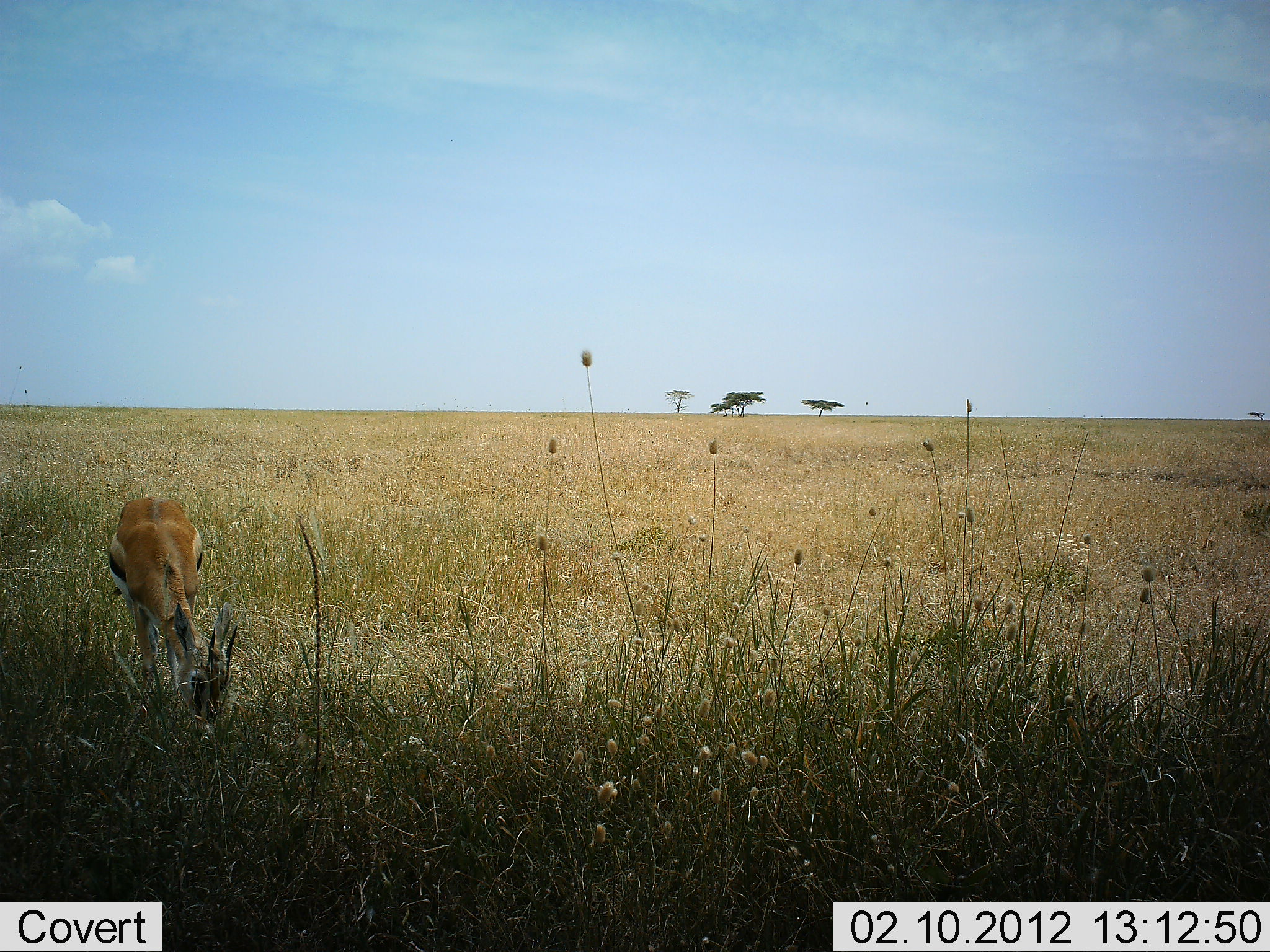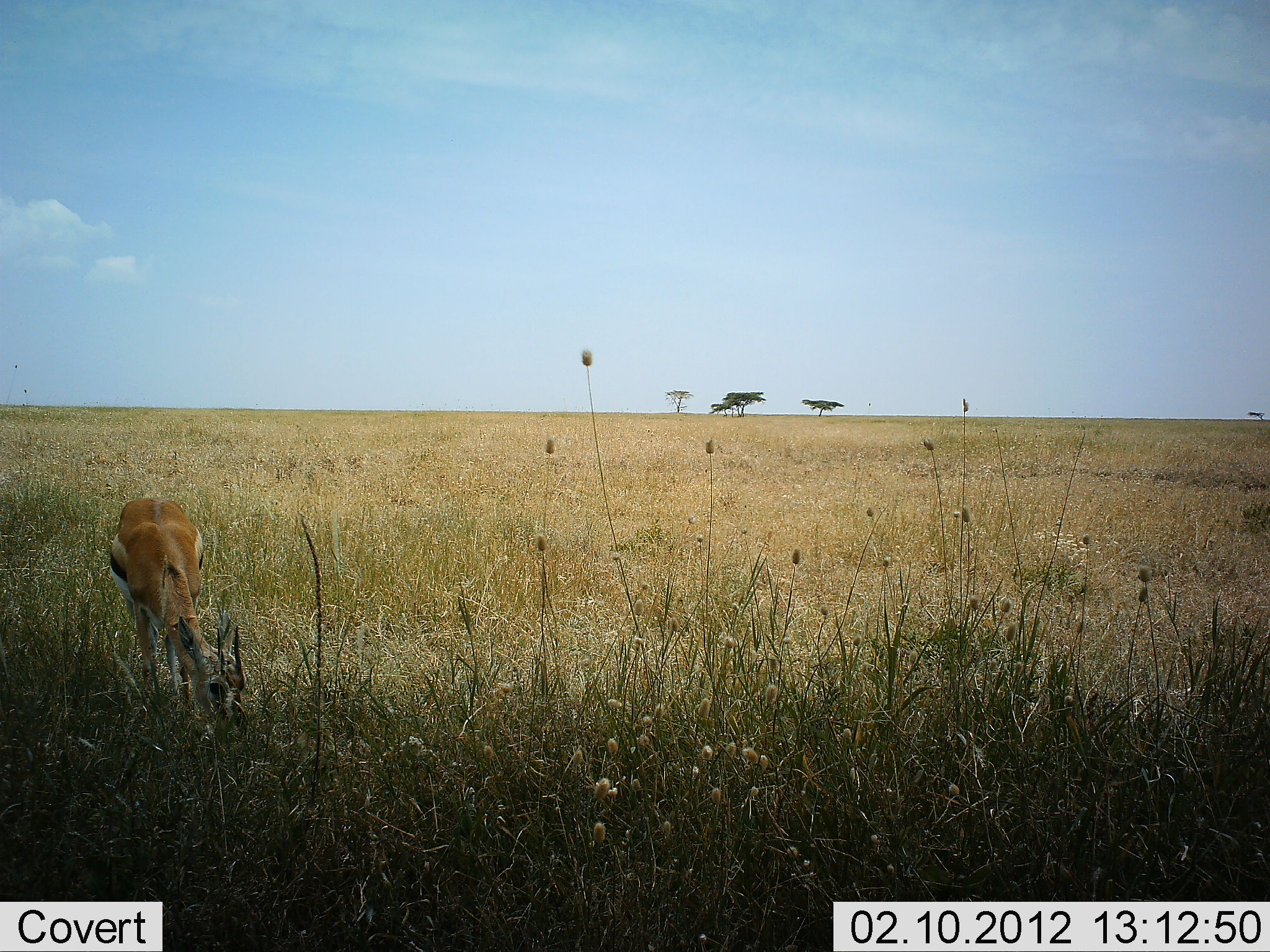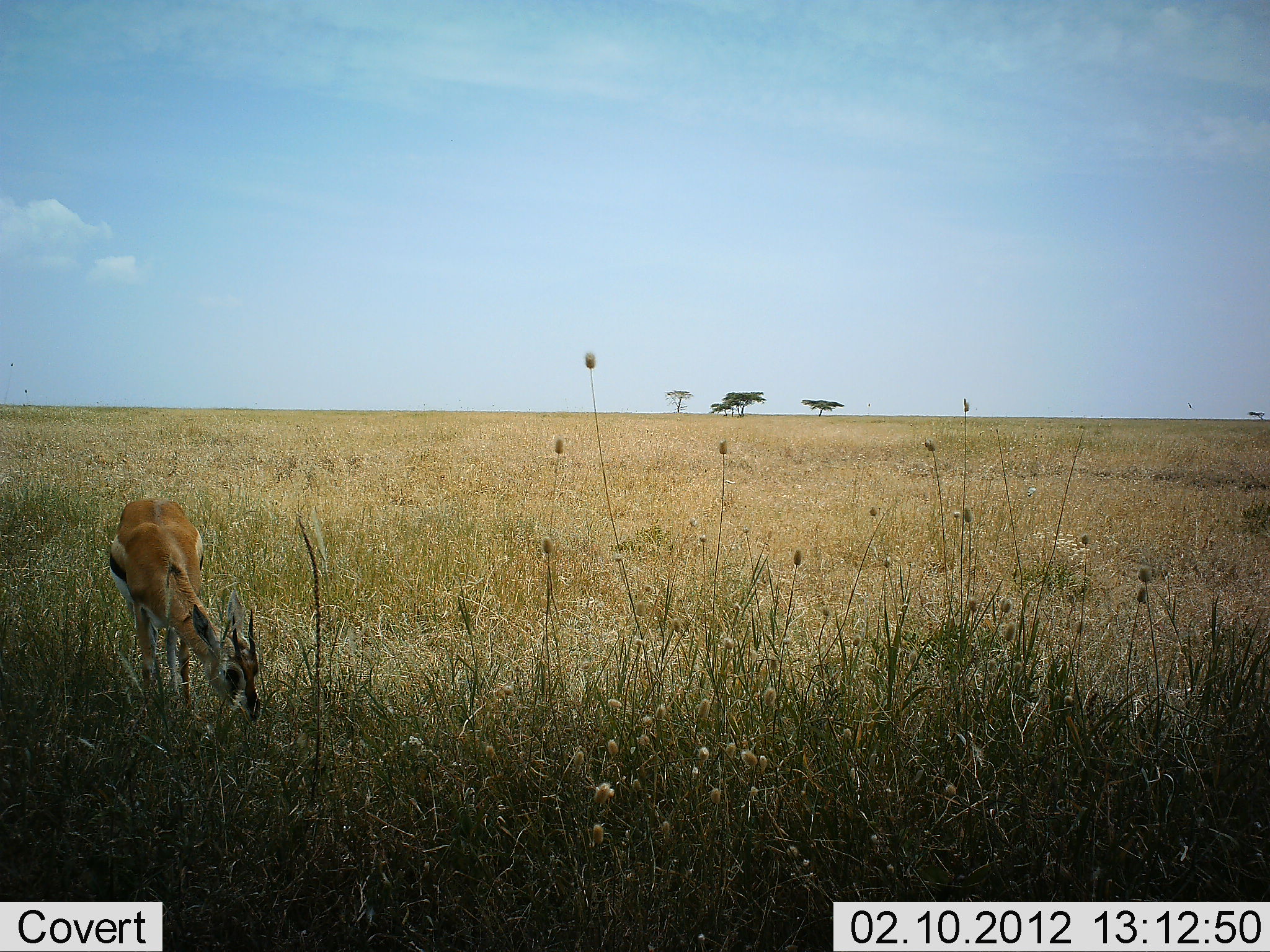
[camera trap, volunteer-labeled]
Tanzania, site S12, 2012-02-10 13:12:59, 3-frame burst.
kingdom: Animalia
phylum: Chordata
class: Mammalia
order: Artiodactyla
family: Bovidae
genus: Eudorcas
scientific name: Eudorcas thomsonii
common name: thomson's gazelle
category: gazellethomsons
Gazellethomsons (thomson's gazelle) (Eudorcas thomsonii), count 1. Behavior (volunteer vote fractions): standing 20%, resting 0%, moving 0%, interacting 0%. Young present (vote fraction): 0%. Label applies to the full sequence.